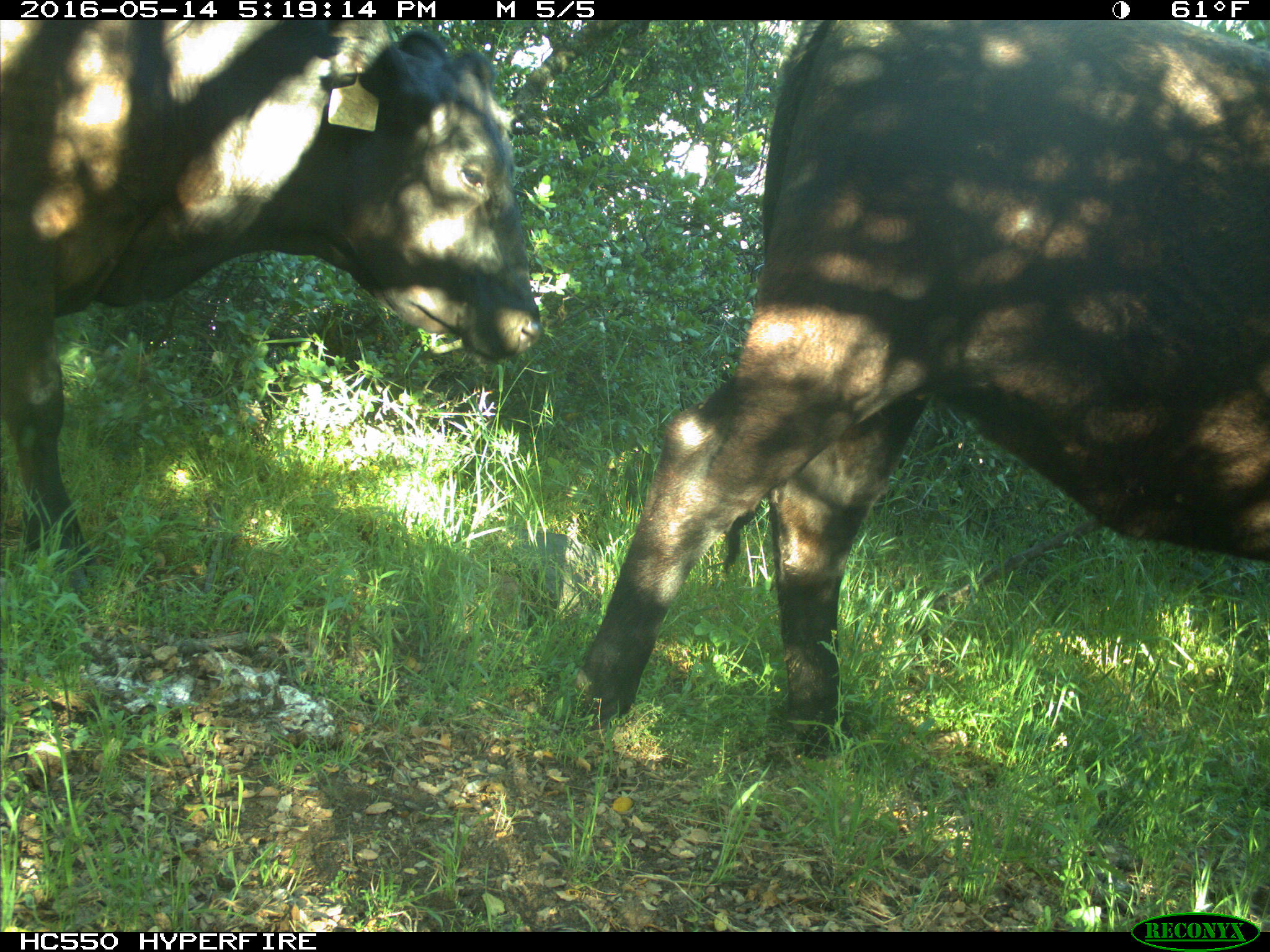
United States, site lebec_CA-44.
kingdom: Animalia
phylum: Chordata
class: Mammalia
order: Artiodactyla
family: Bovidae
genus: Bos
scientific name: Bos taurus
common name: domestic cow